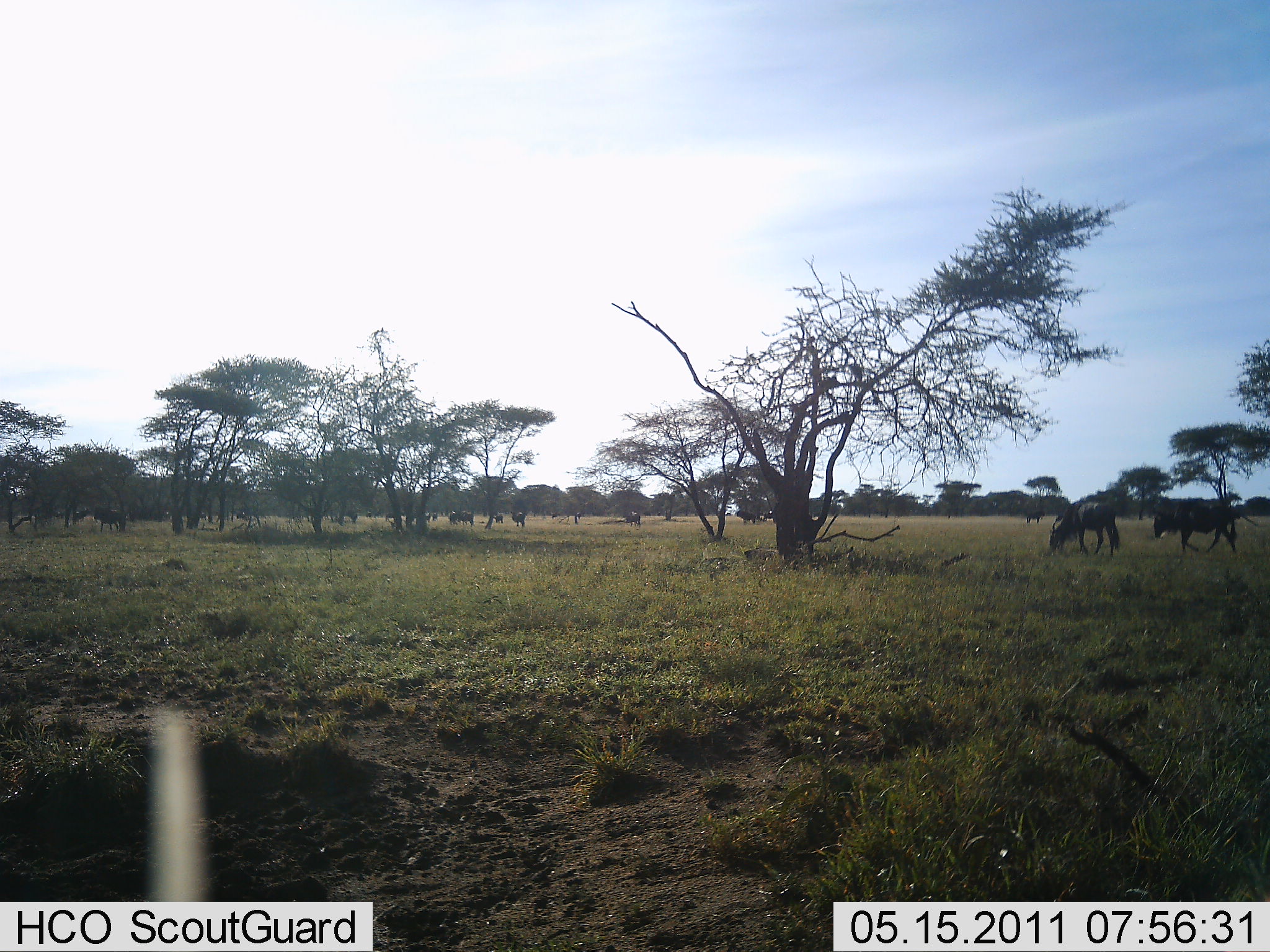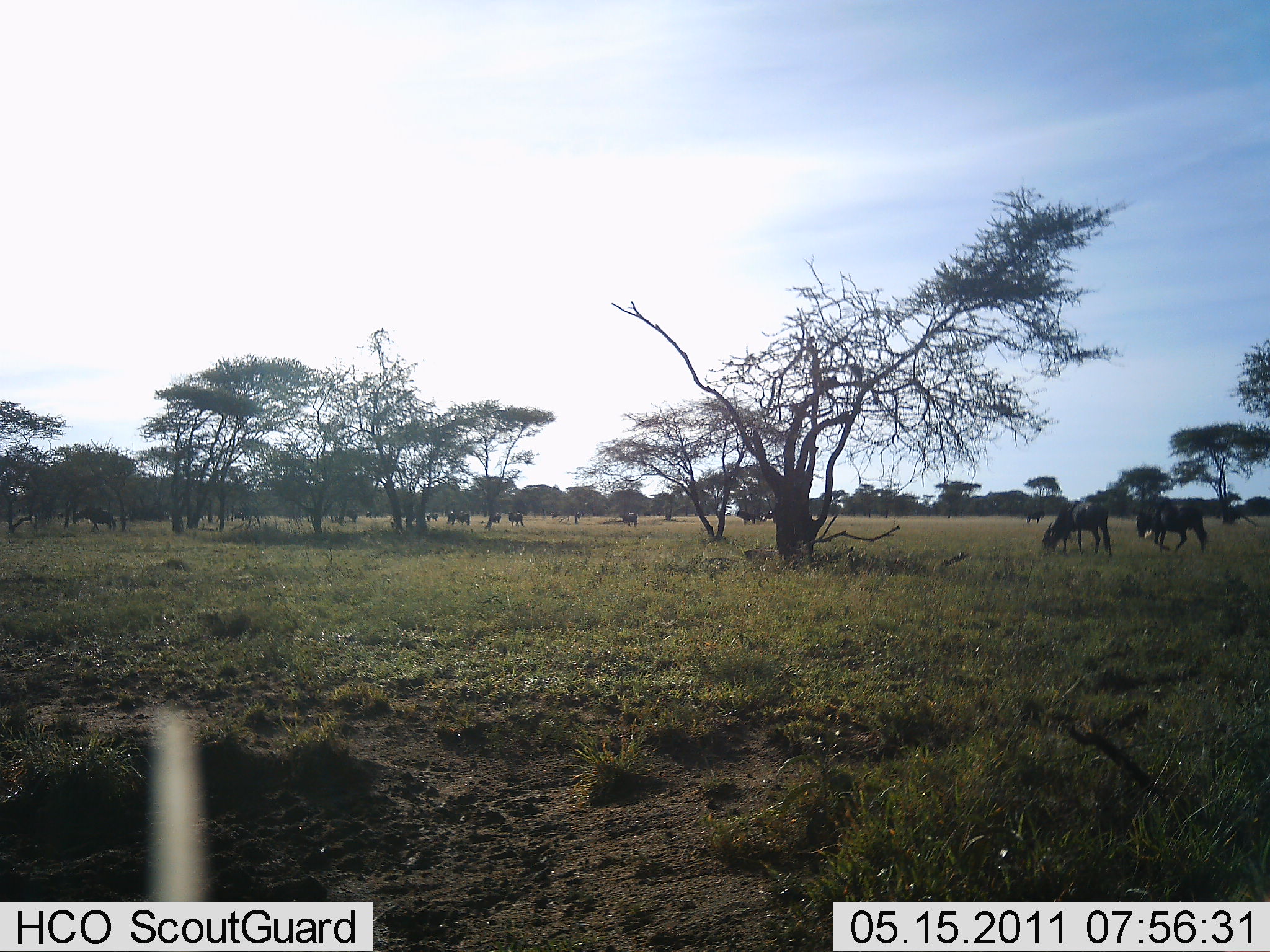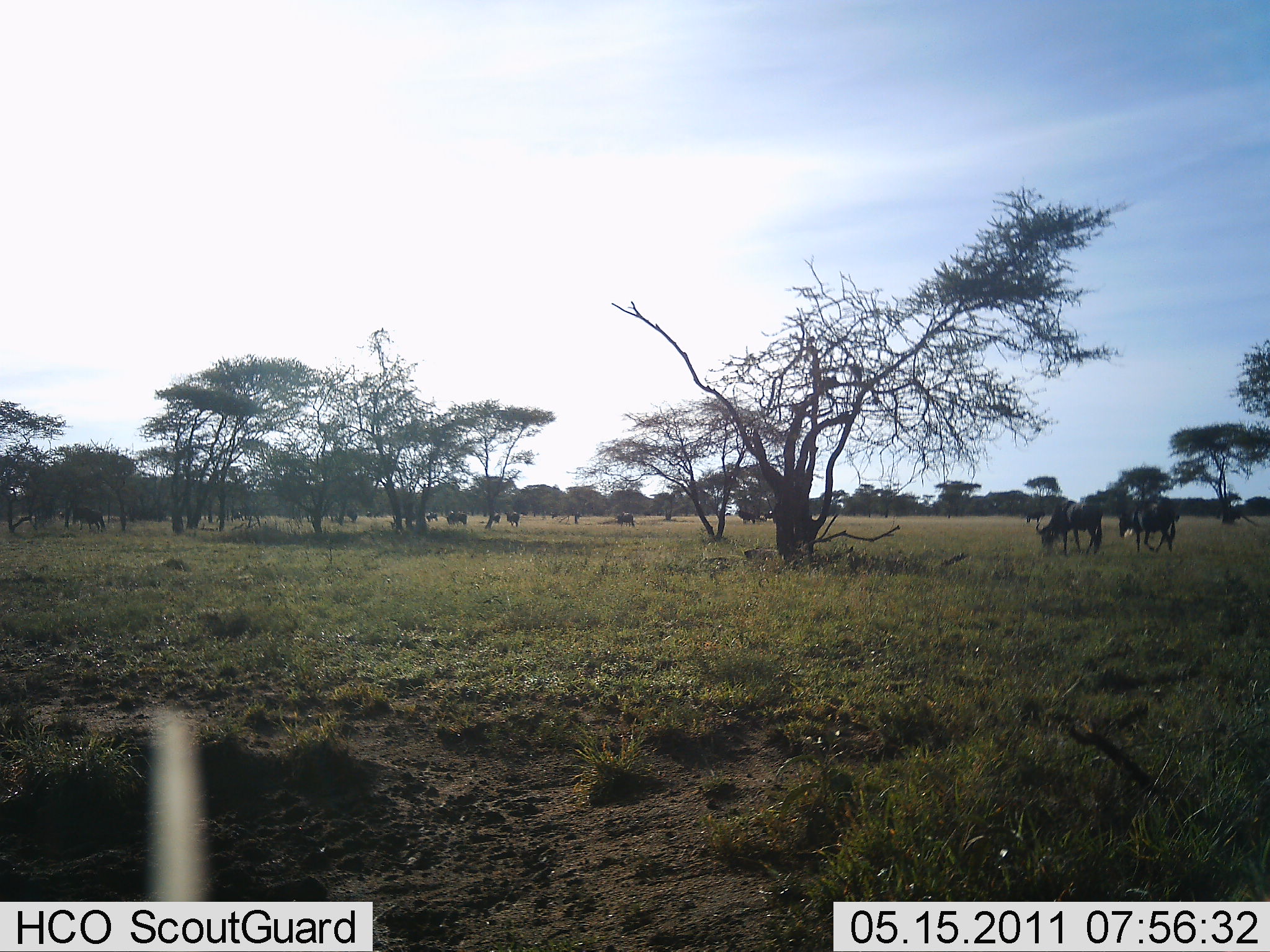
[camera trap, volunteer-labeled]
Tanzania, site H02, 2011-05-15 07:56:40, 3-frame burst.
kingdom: Animalia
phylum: Chordata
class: Mammalia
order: Artiodactyla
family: Bovidae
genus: Connochaetes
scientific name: Connochaetes taurinus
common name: blue wildebeest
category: wildebeest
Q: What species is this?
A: Wildebeest (blue wildebeest) (Connochaetes taurinus).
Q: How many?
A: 11-50.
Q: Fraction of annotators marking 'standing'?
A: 33%.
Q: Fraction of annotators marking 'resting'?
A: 0%.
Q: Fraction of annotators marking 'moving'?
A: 83%.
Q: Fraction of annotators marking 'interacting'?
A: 0%.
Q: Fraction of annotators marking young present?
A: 0%.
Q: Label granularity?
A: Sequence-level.